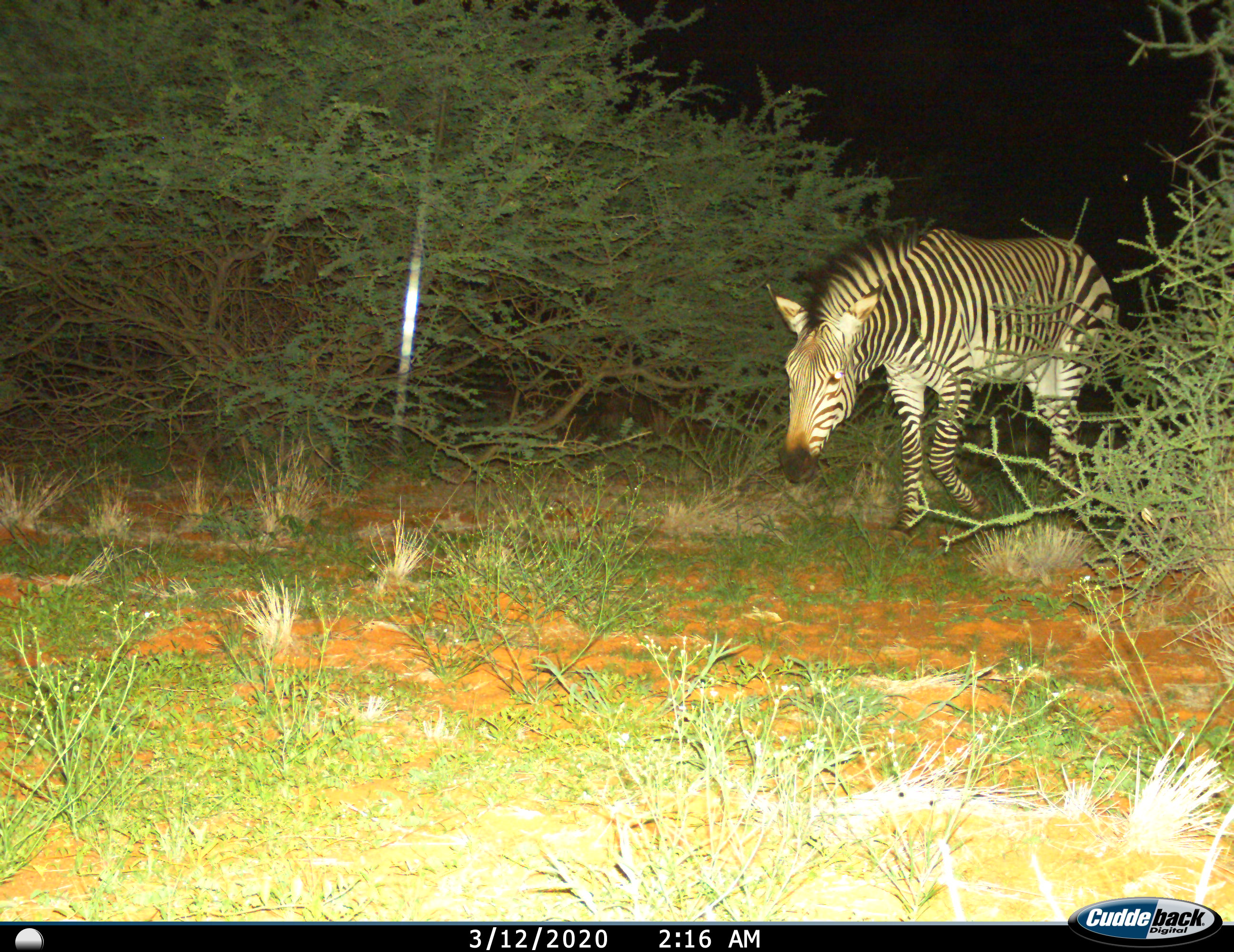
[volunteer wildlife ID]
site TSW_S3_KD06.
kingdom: Animalia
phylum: Chordata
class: Mammalia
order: Perissodactyla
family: Equidae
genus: Equus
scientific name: Equus zebra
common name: mountain zebra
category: zebramountain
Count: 1.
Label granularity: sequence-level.